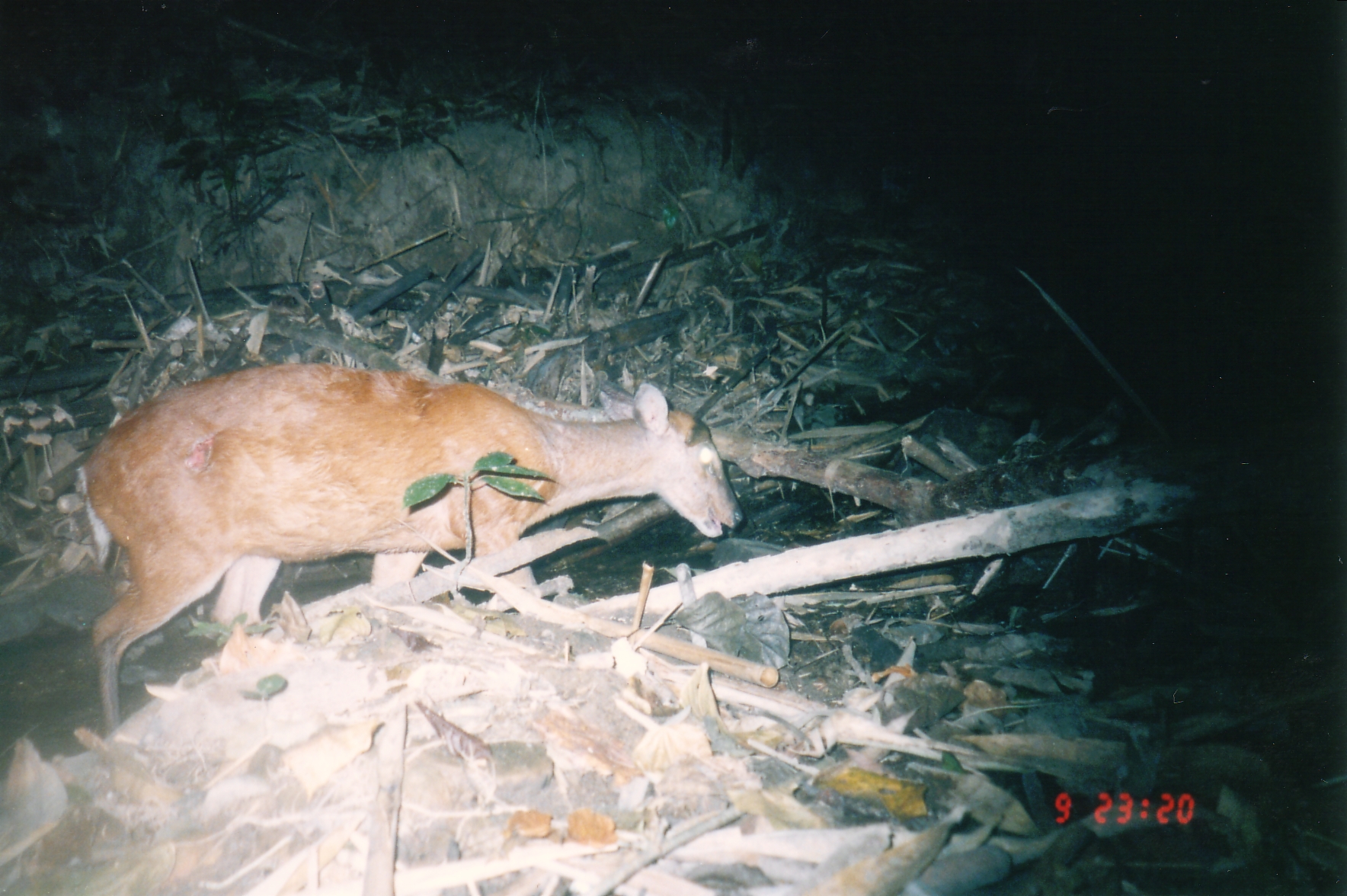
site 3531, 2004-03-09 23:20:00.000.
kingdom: Animalia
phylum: Chordata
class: Mammalia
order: Artiodactyla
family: Cervidae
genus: Muntiacus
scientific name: Muntiacus muntjak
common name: southern red muntjac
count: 1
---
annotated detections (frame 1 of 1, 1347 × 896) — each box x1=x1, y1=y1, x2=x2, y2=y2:
muntiacus muntjak: x1=82, y1=363, x2=744, y2=737